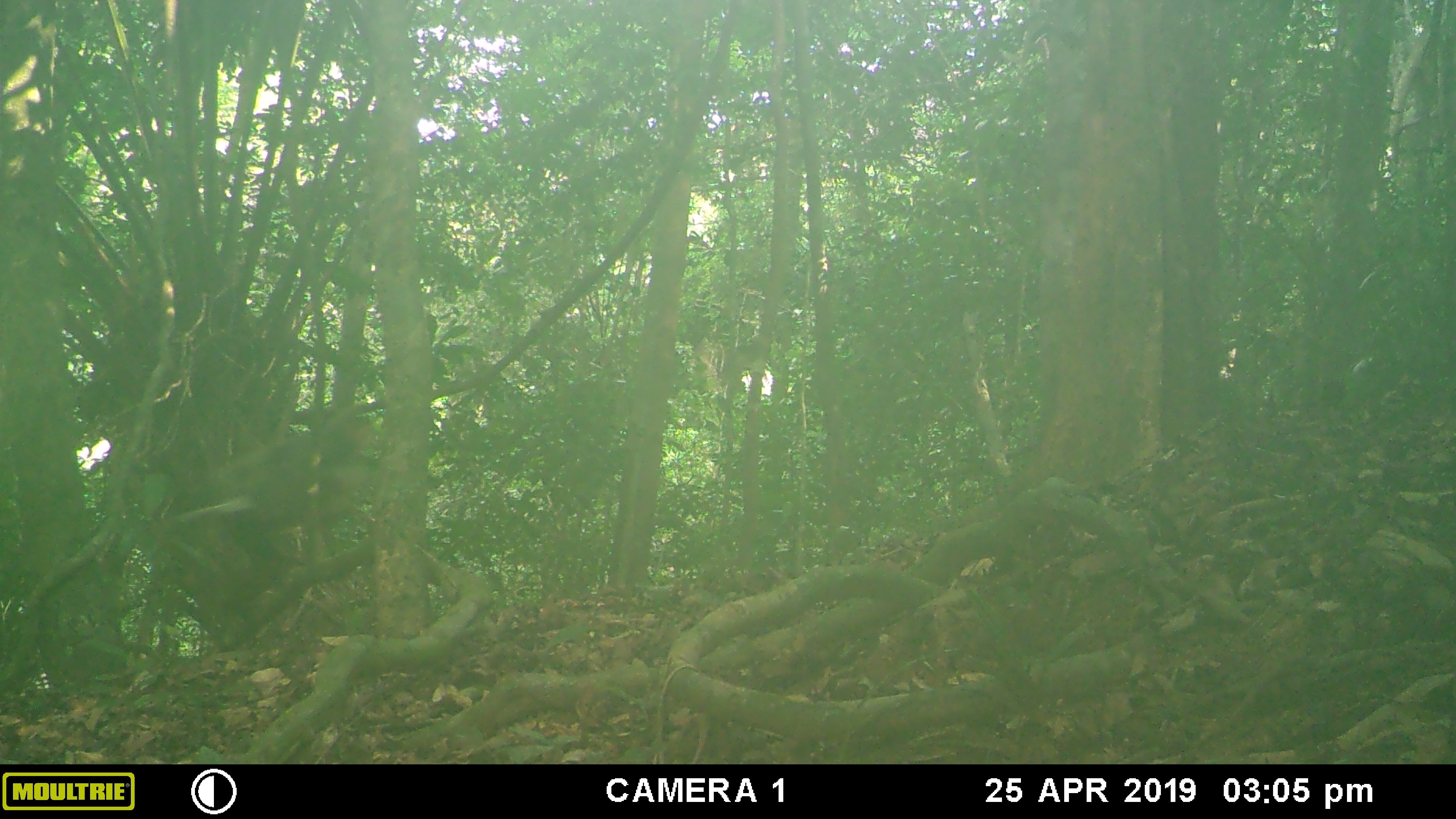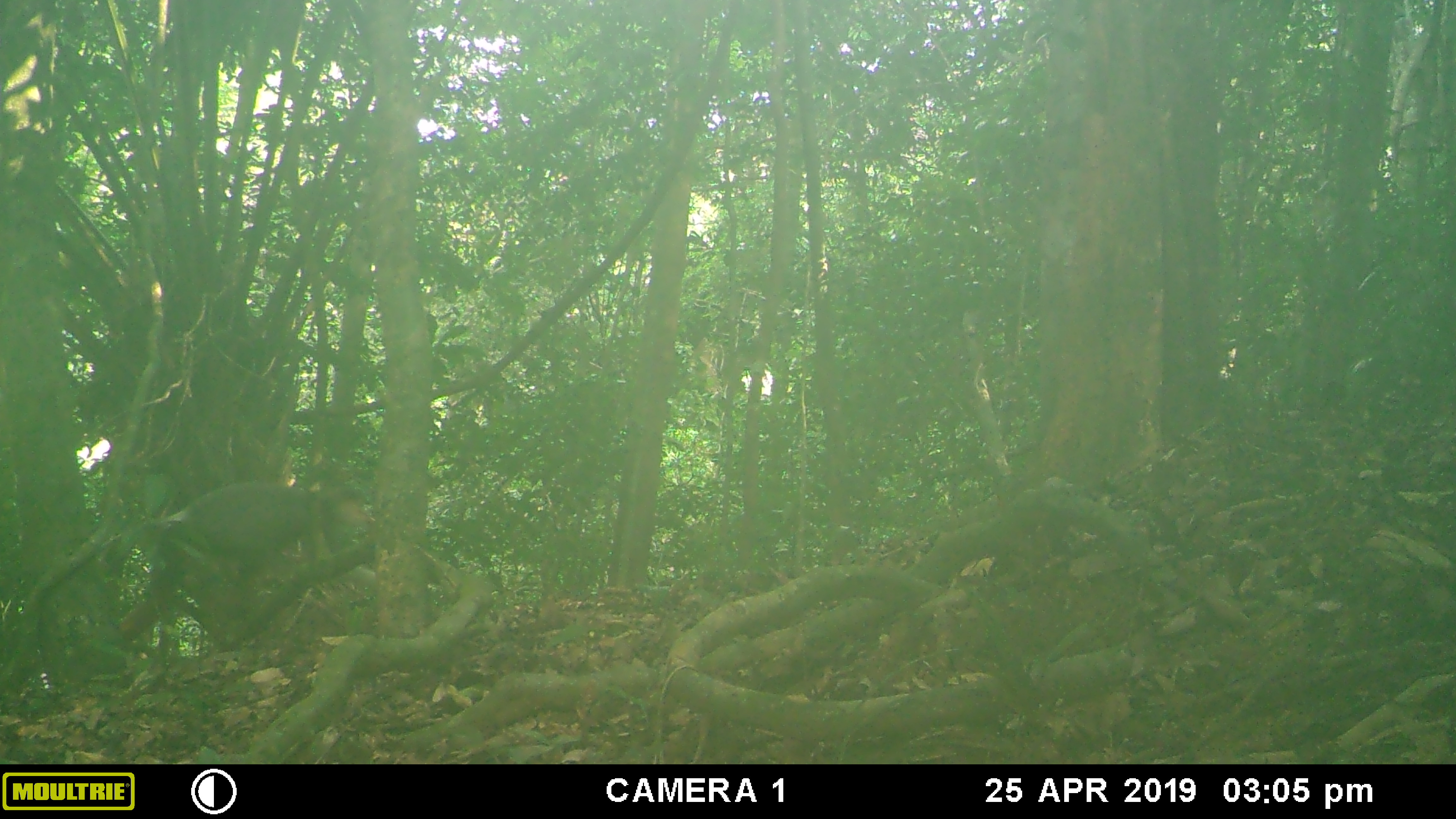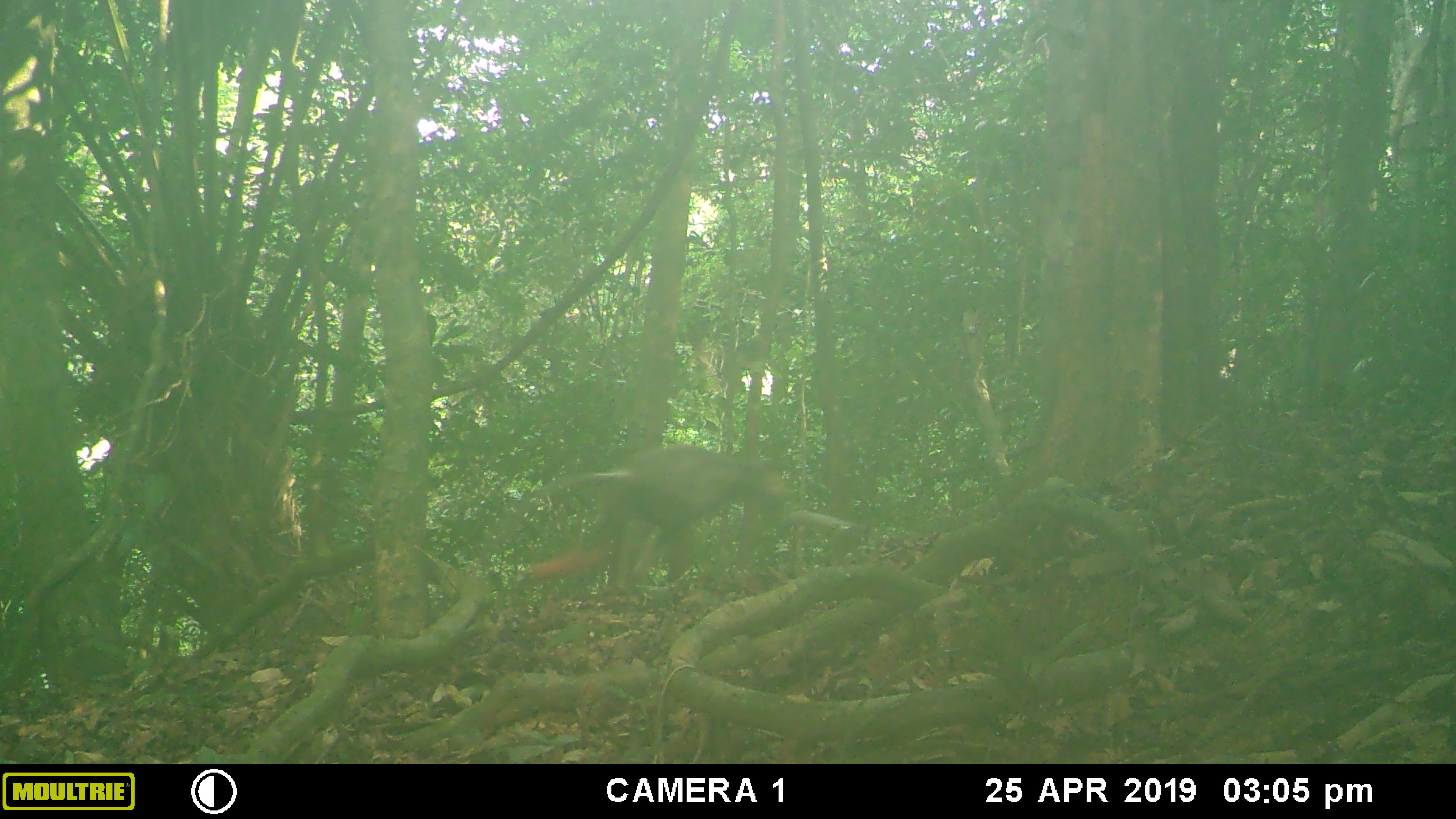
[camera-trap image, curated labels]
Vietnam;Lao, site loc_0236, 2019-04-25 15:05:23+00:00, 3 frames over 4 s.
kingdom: Animalia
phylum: Chordata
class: Mammalia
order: Primates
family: Cercopithecidae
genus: Pygathrix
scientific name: Pygathrix nemaeus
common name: red-shanked douc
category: red shanked douc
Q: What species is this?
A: Red shanked douc (red-shanked douc) (Pygathrix nemaeus).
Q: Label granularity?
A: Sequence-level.